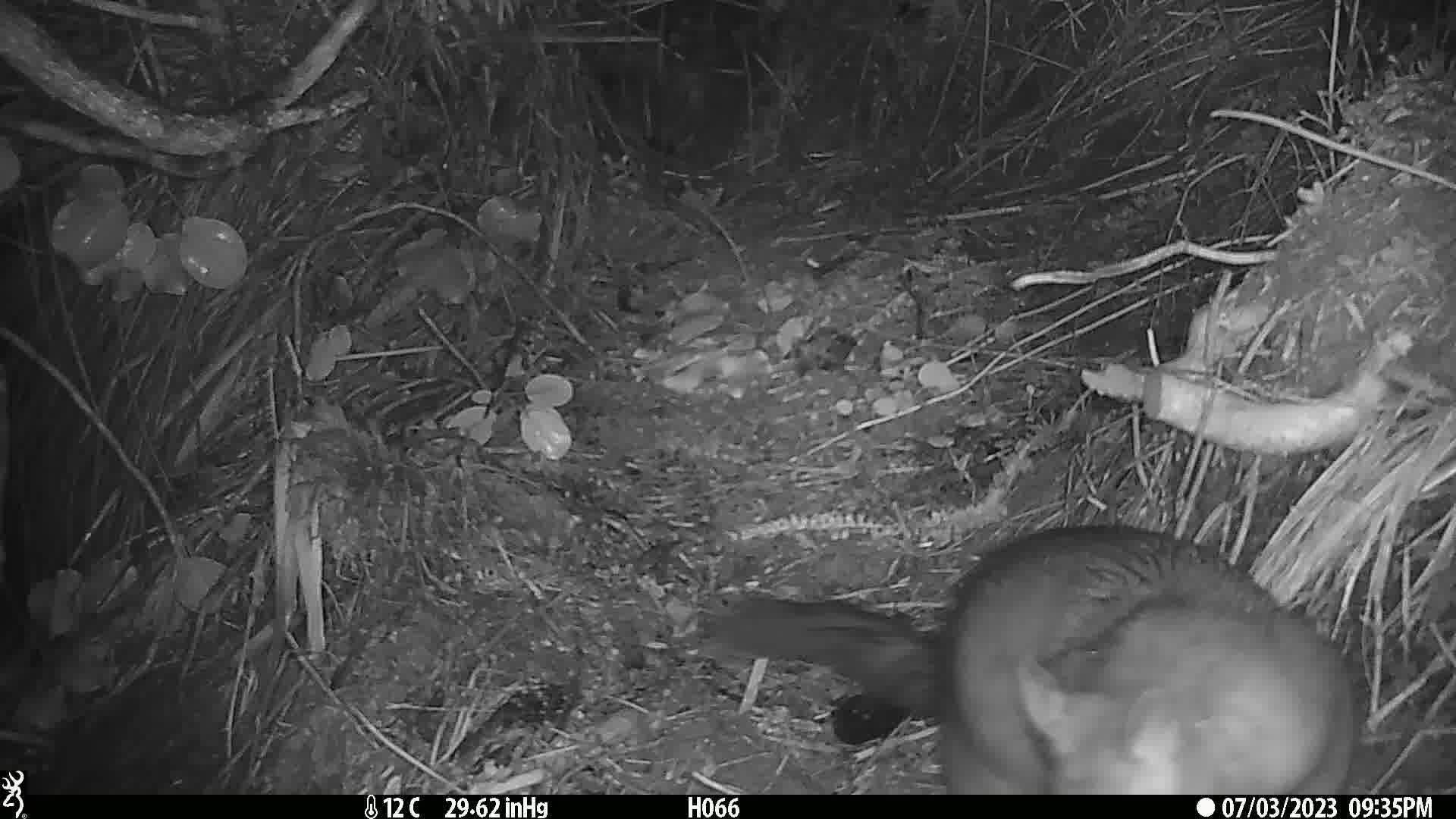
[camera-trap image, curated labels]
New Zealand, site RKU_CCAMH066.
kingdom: Animalia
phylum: Chordata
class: Mammalia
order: Diprotodontia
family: Phalangeridae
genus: Trichosurus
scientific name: Trichosurus vulpecula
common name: common brushtail possum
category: possum